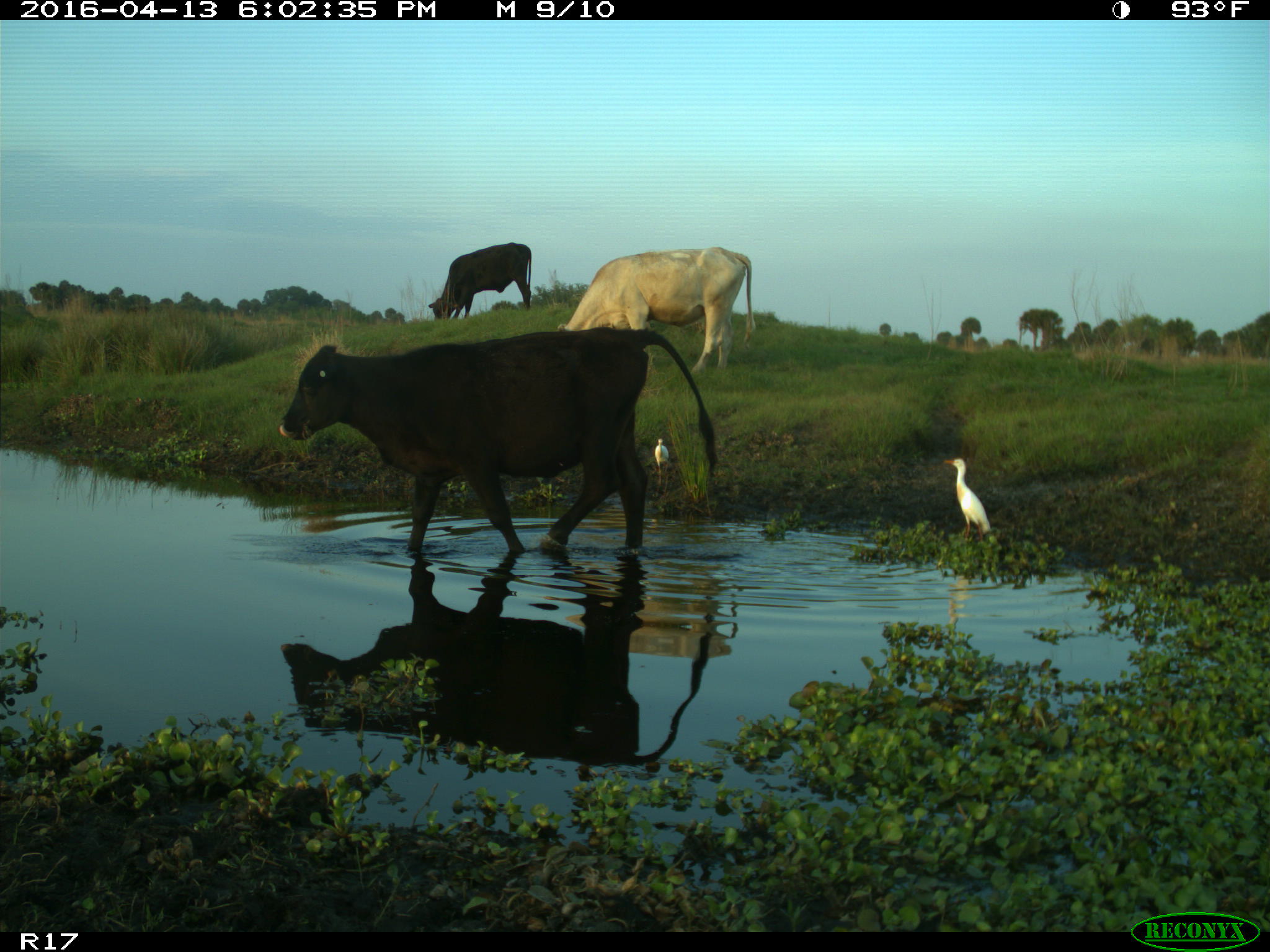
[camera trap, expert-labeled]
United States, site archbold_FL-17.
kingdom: Animalia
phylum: Chordata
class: Mammalia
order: Artiodactyla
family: Bovidae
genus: Bos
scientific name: Bos taurus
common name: domestic cow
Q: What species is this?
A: Bos taurus (domestic cow).